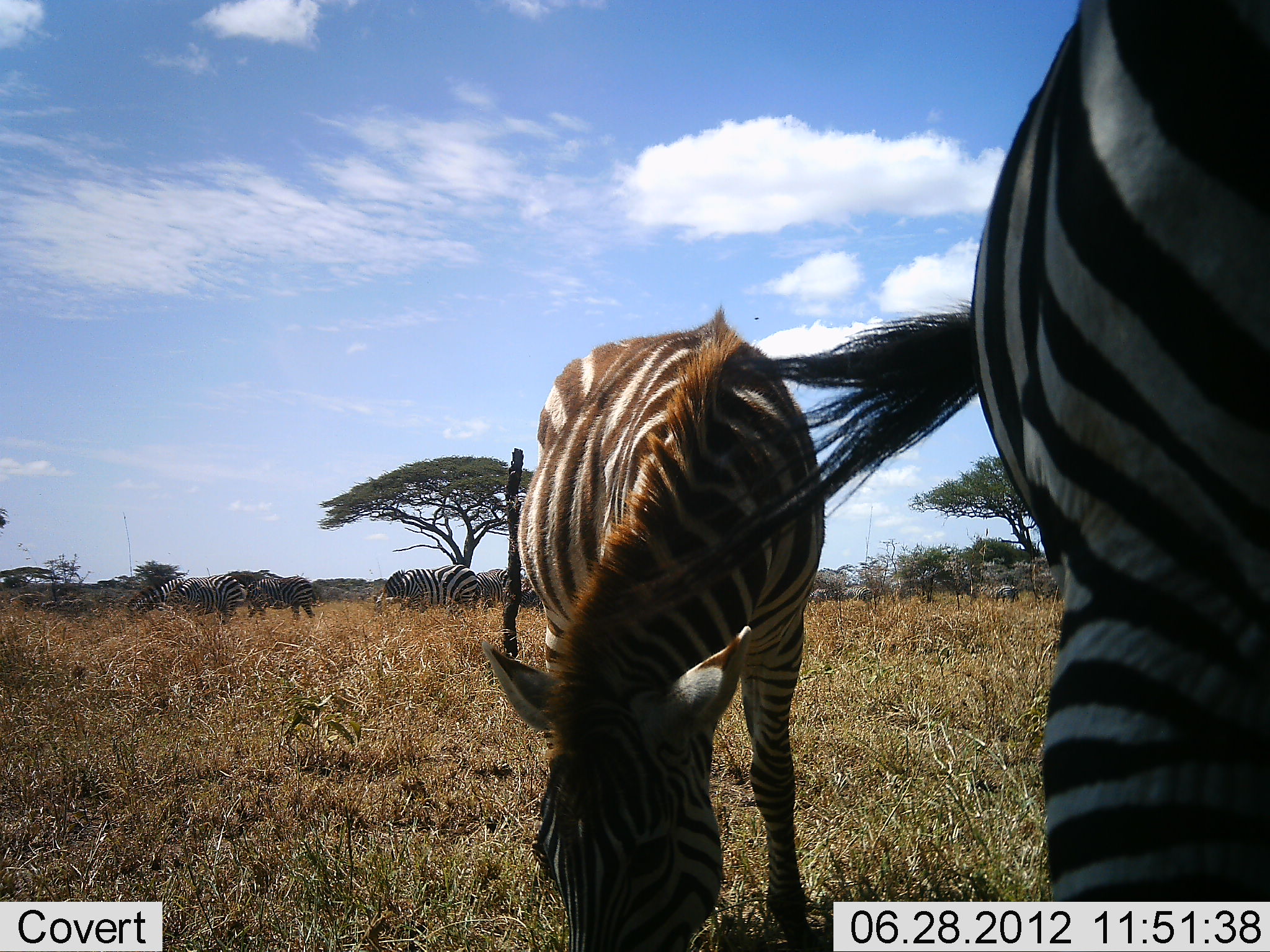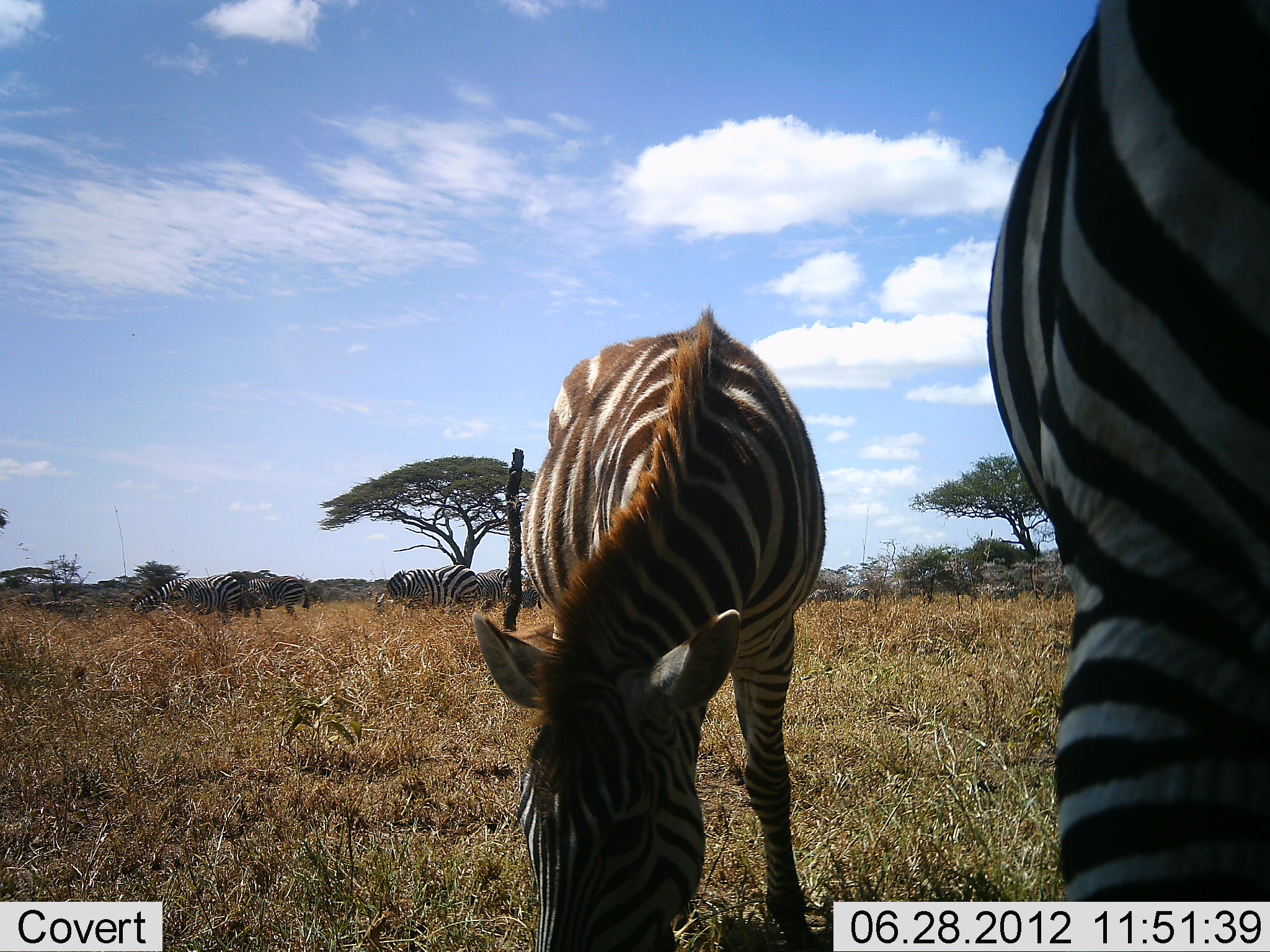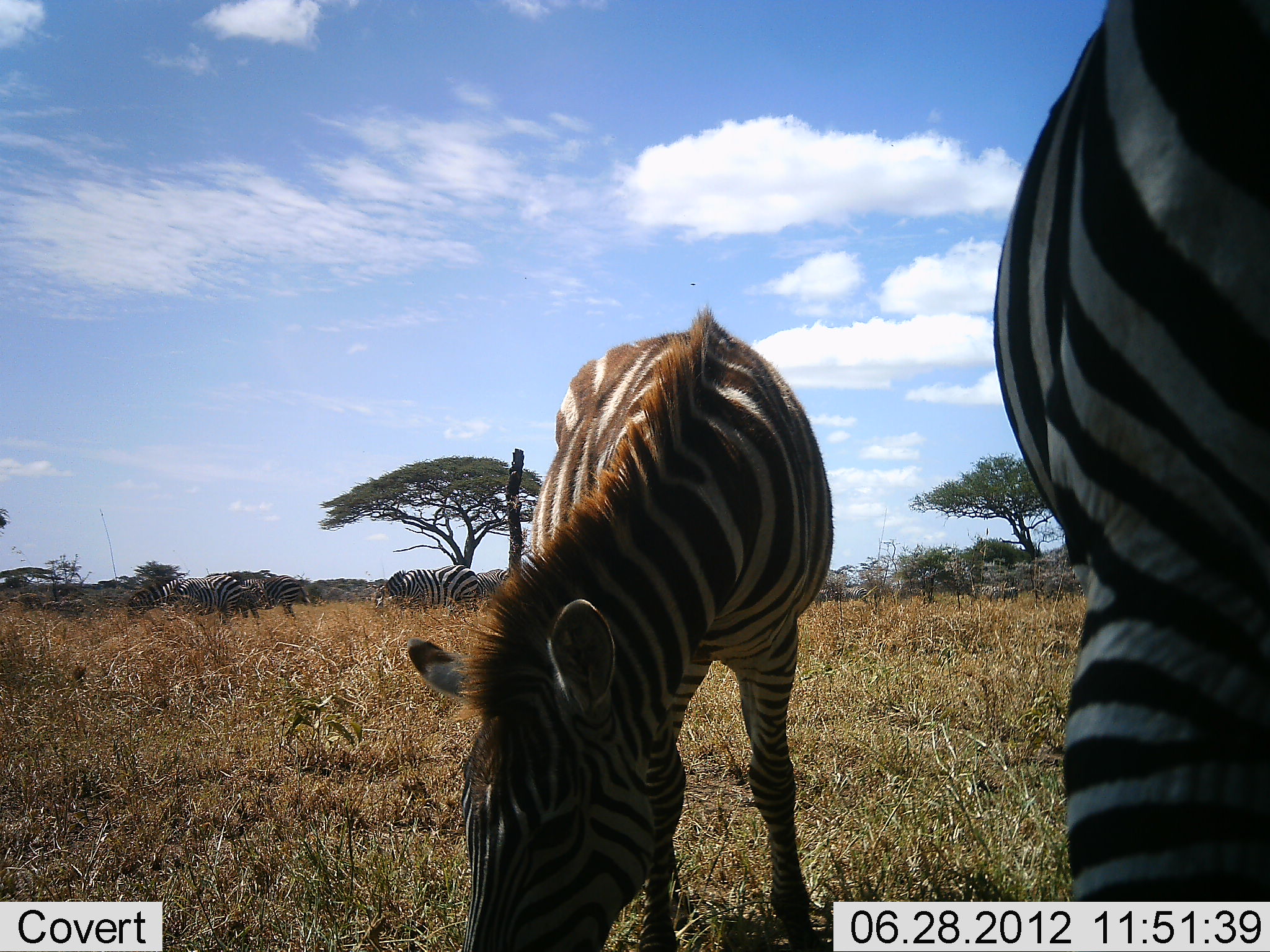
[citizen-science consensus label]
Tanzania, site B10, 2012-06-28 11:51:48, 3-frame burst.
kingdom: Animalia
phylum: Chordata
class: Mammalia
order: Perissodactyla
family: Equidae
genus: Equus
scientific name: Equus quagga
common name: plains zebra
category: zebra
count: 6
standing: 20%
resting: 0%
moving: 10%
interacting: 0%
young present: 10%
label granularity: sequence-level